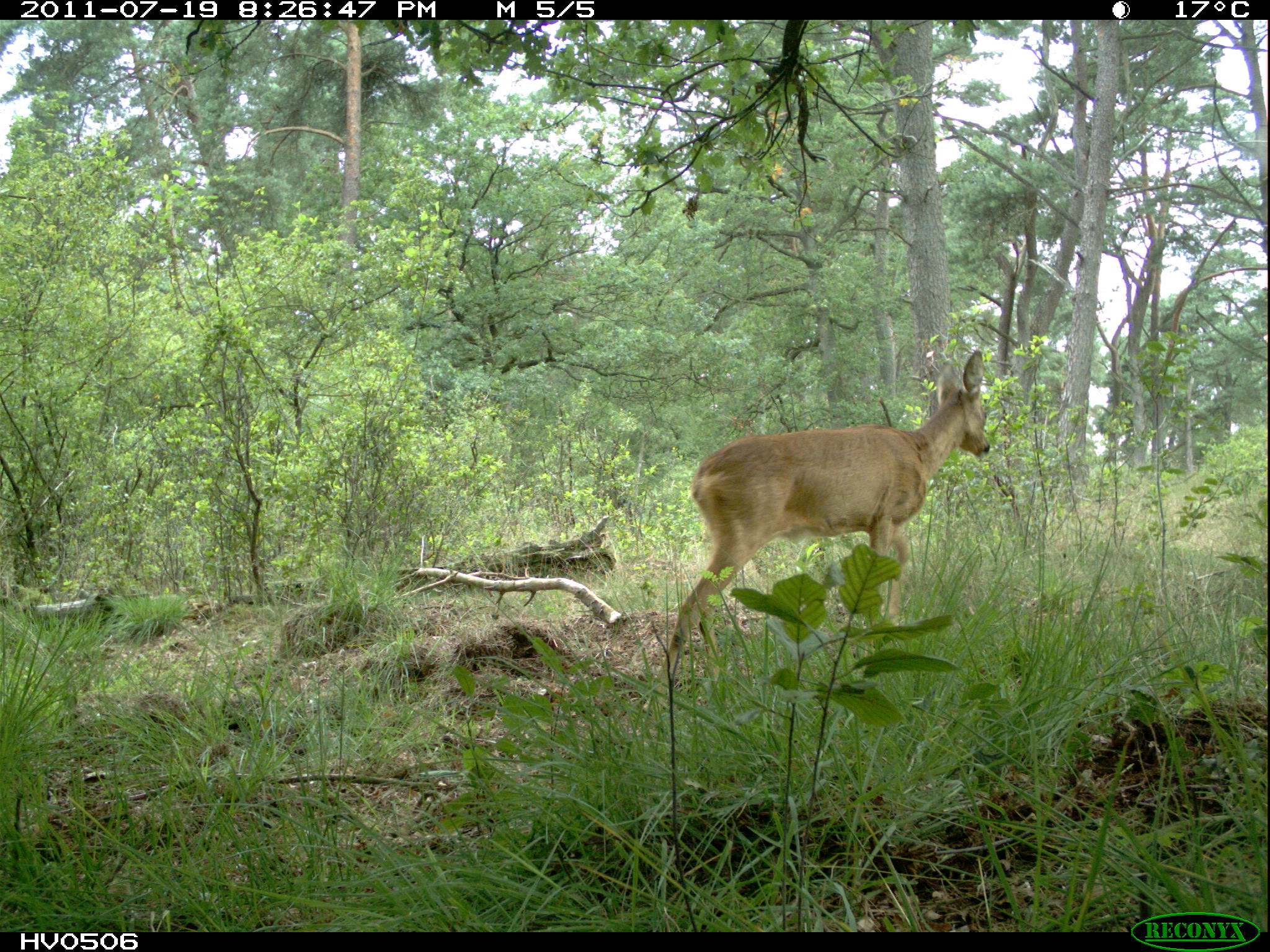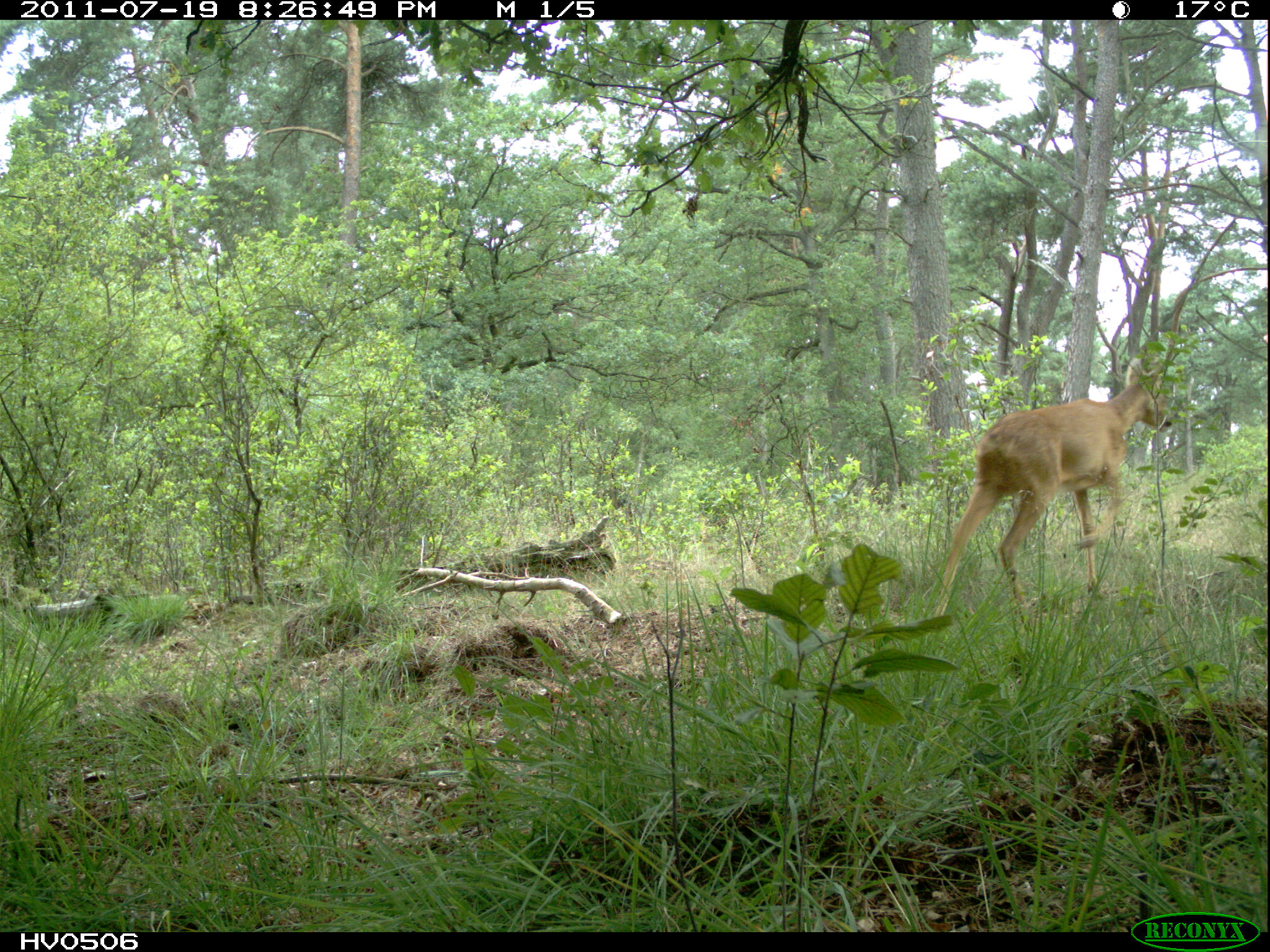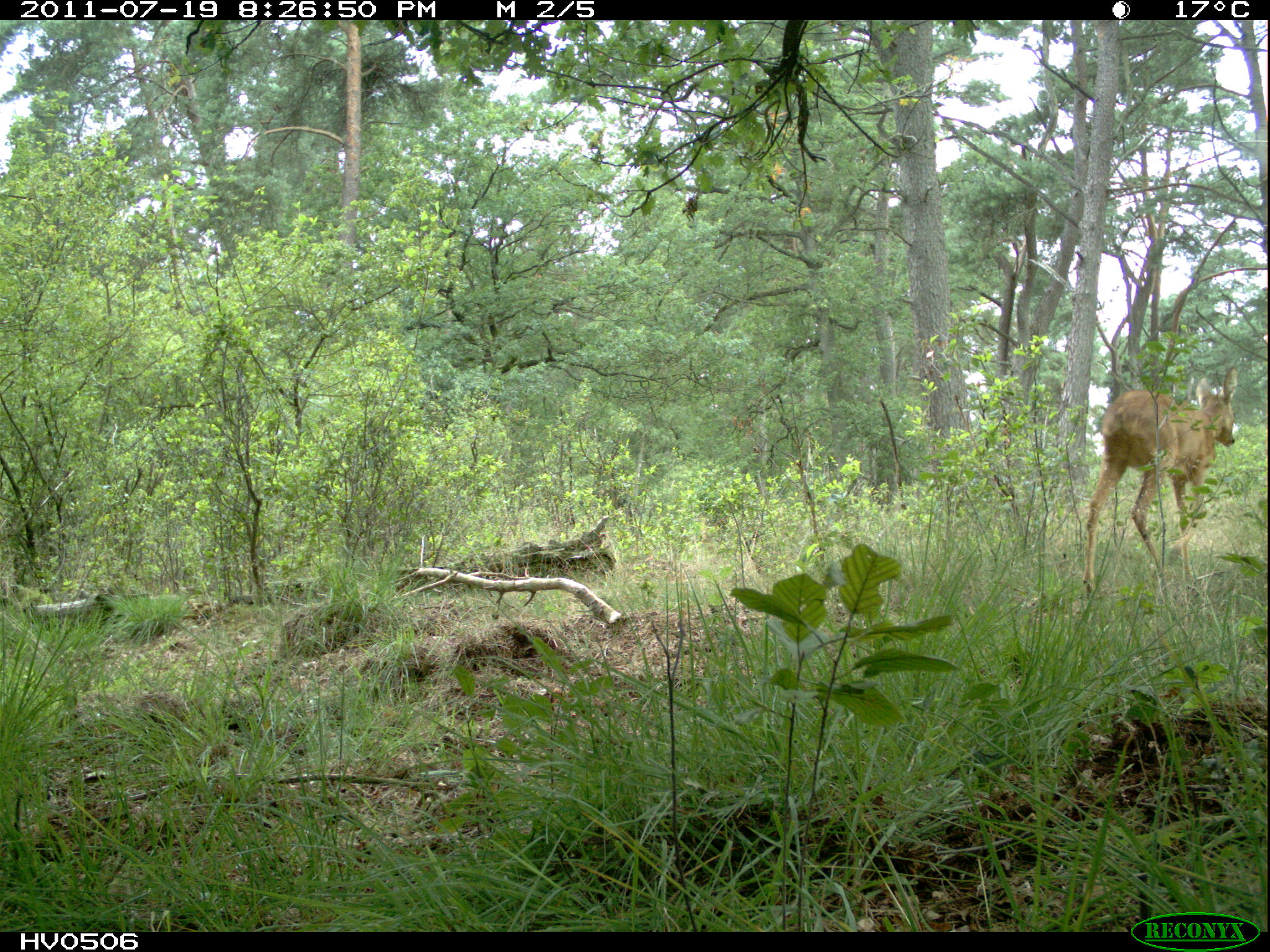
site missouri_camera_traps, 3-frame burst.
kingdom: Animalia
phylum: Chordata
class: Mammalia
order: Artiodactyla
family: Cervidae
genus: Capreolus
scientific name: Capreolus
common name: roe deer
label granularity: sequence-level